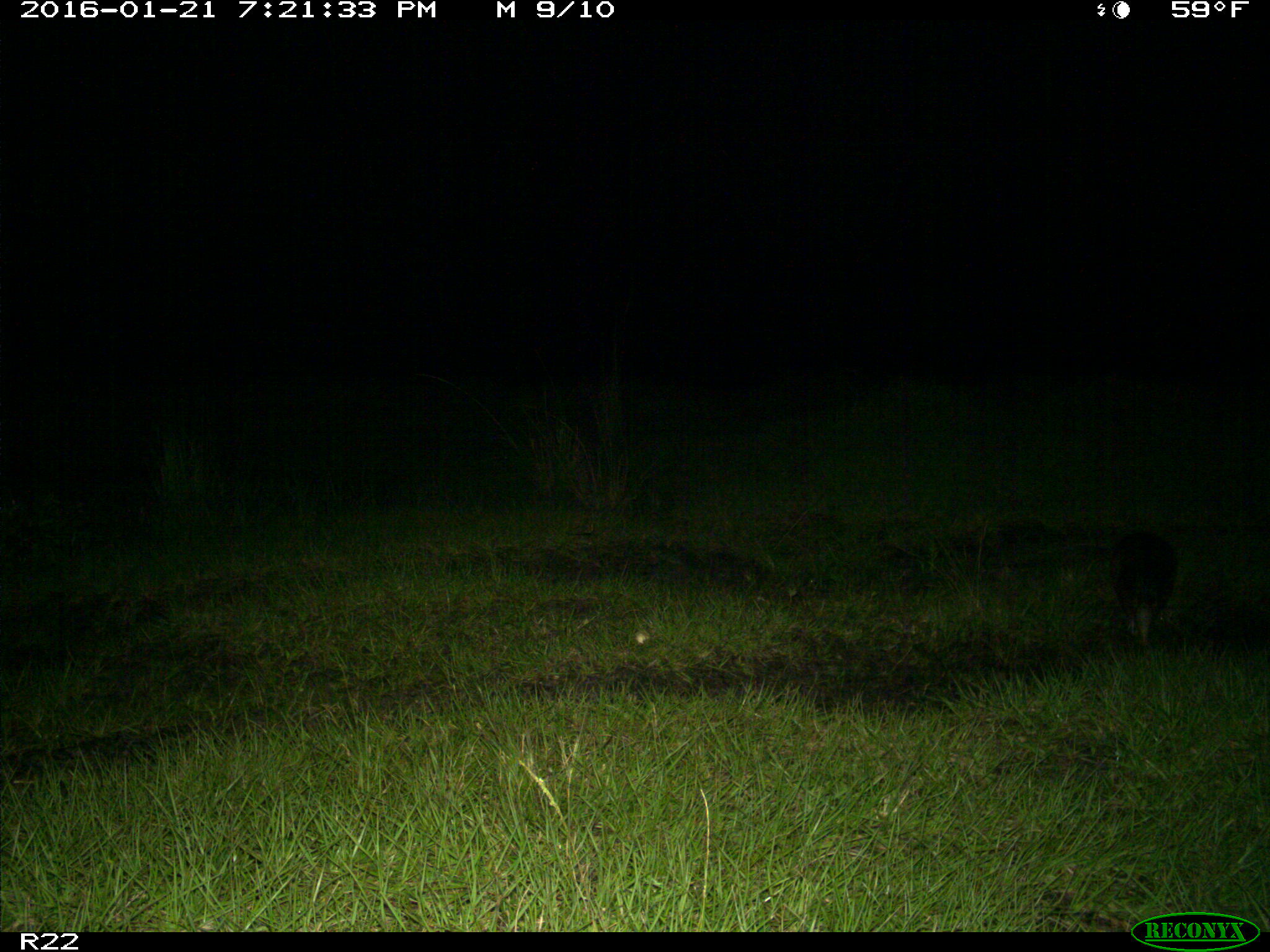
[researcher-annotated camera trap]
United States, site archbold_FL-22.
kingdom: Animalia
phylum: Chordata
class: Mammalia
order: Cingulata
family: Dasypodidae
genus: Dasypus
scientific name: Dasypus novemcinctus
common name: nine-banded armadillo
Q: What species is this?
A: Dasypus novemcinctus (nine-banded armadillo).